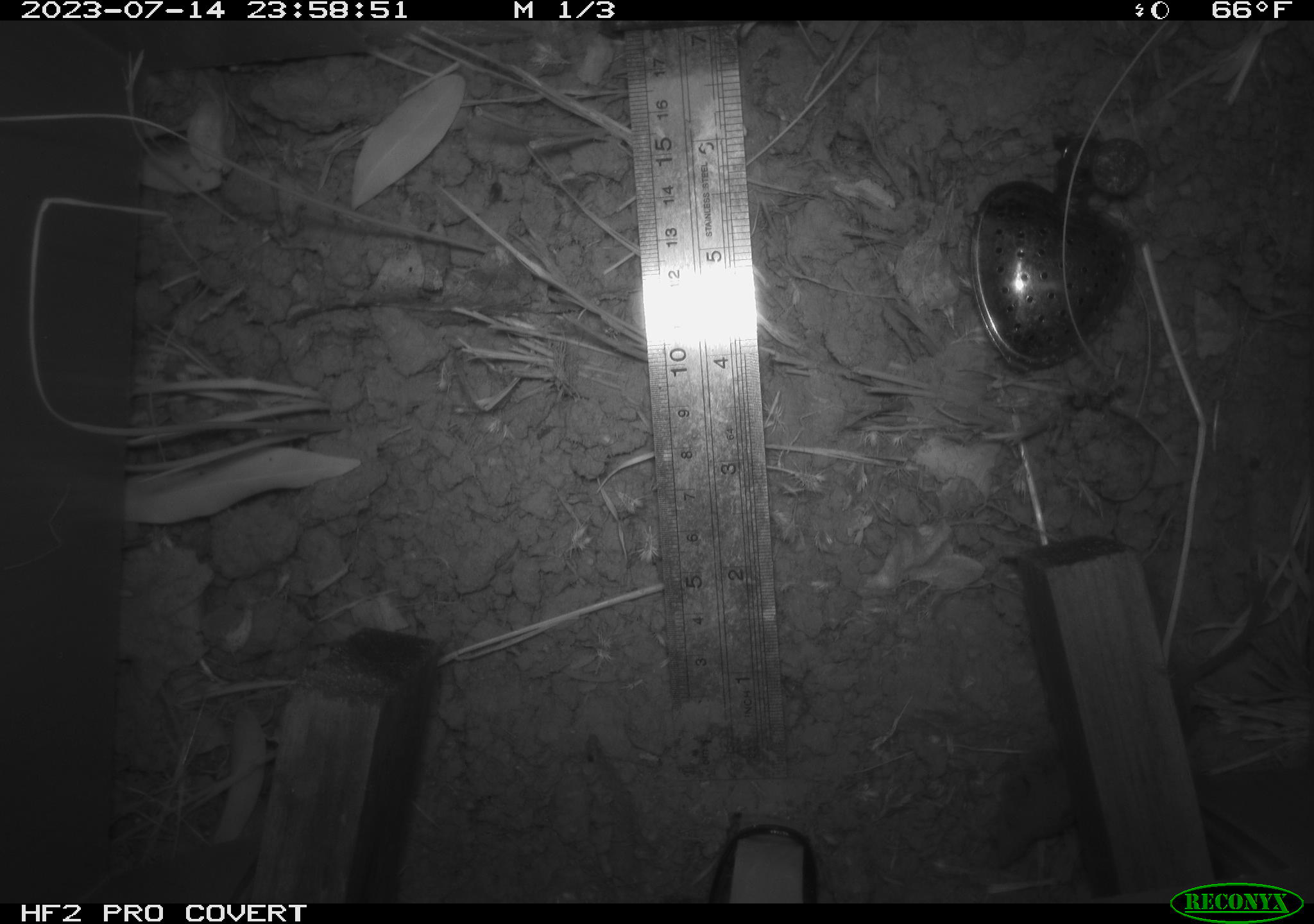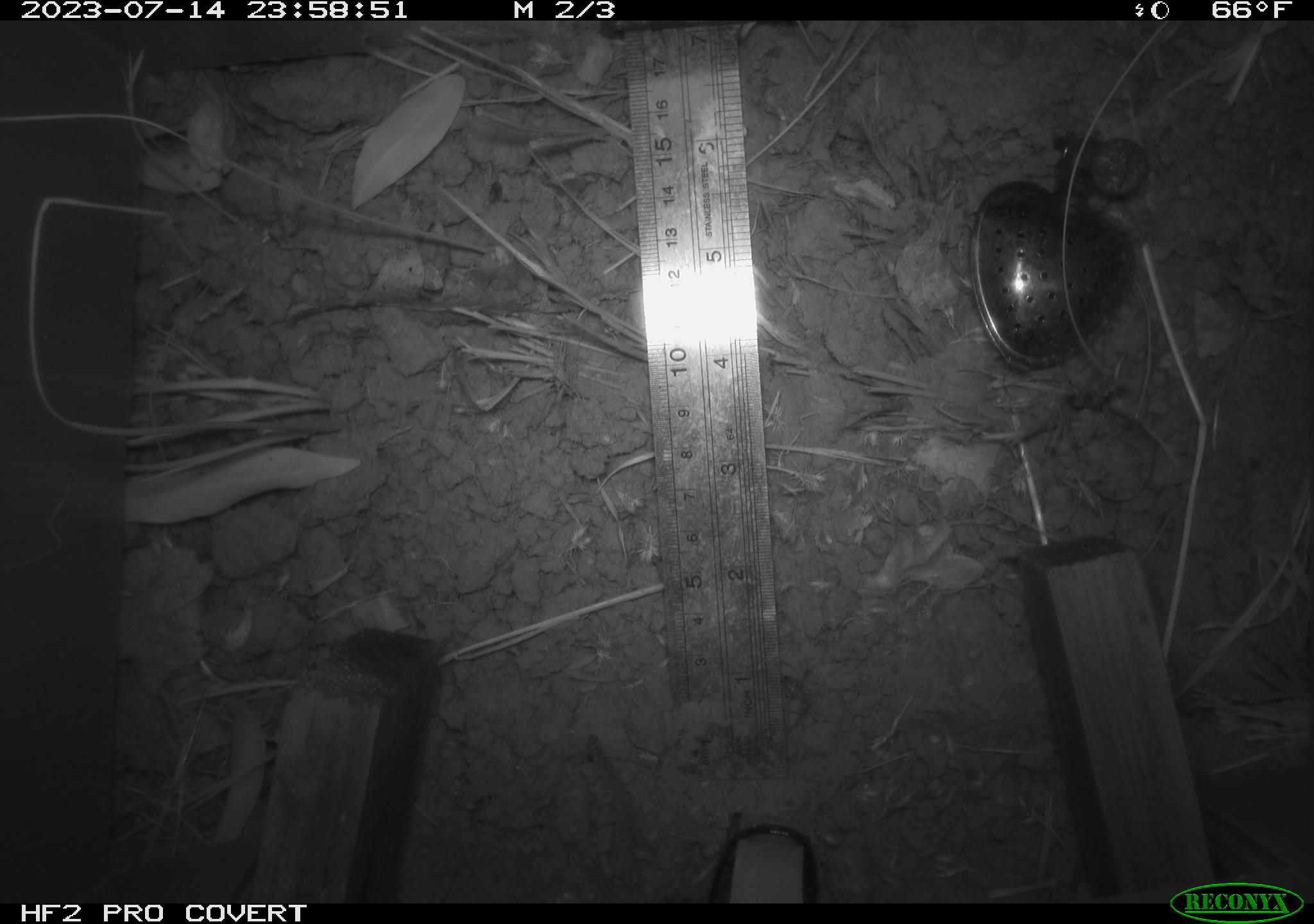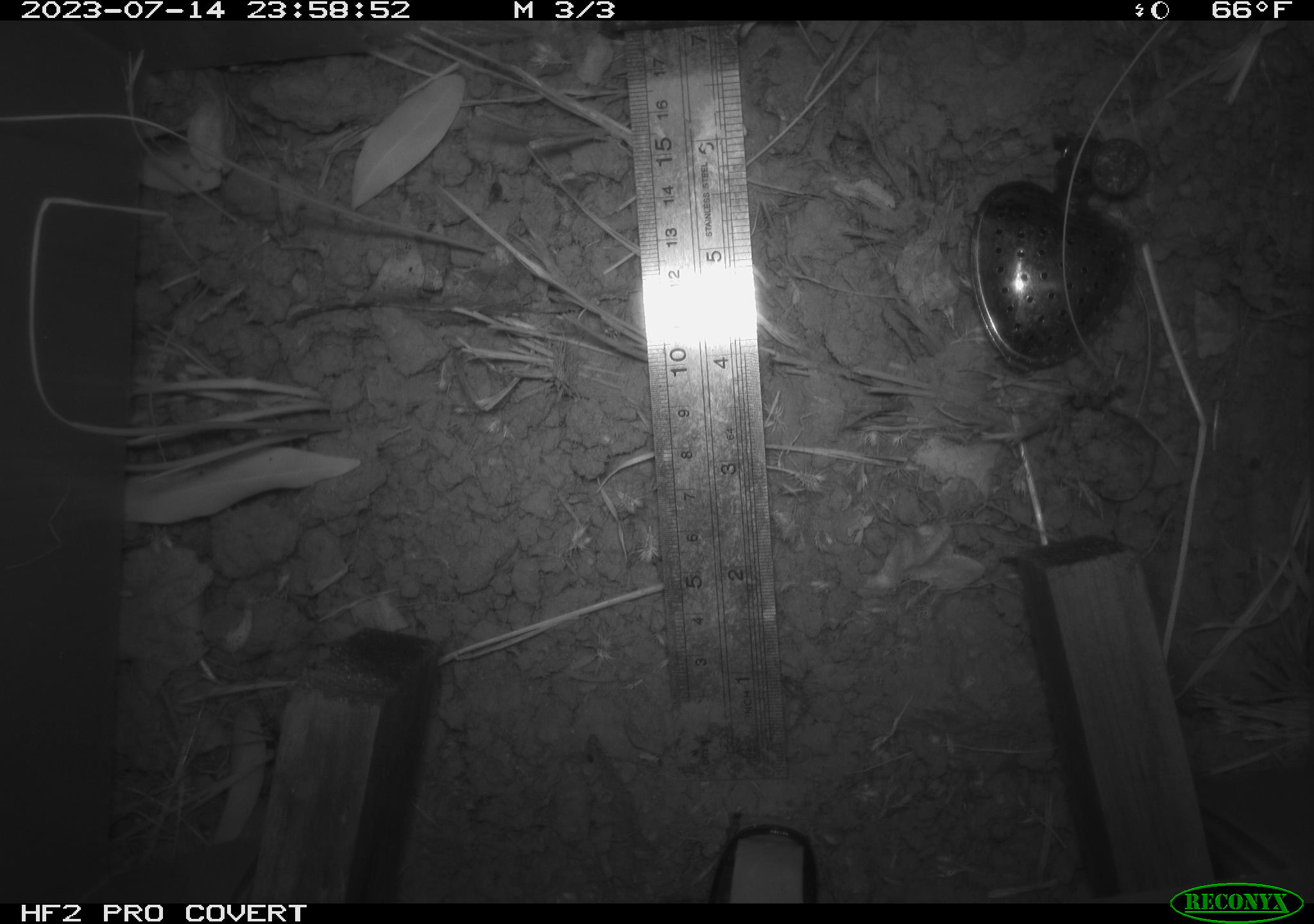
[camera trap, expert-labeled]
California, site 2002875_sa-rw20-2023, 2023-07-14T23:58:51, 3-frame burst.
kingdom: Animalia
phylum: Chordata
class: Mammalia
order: Eulipotyphla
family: Soricidae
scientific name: Soricidae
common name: shrews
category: soricidae family